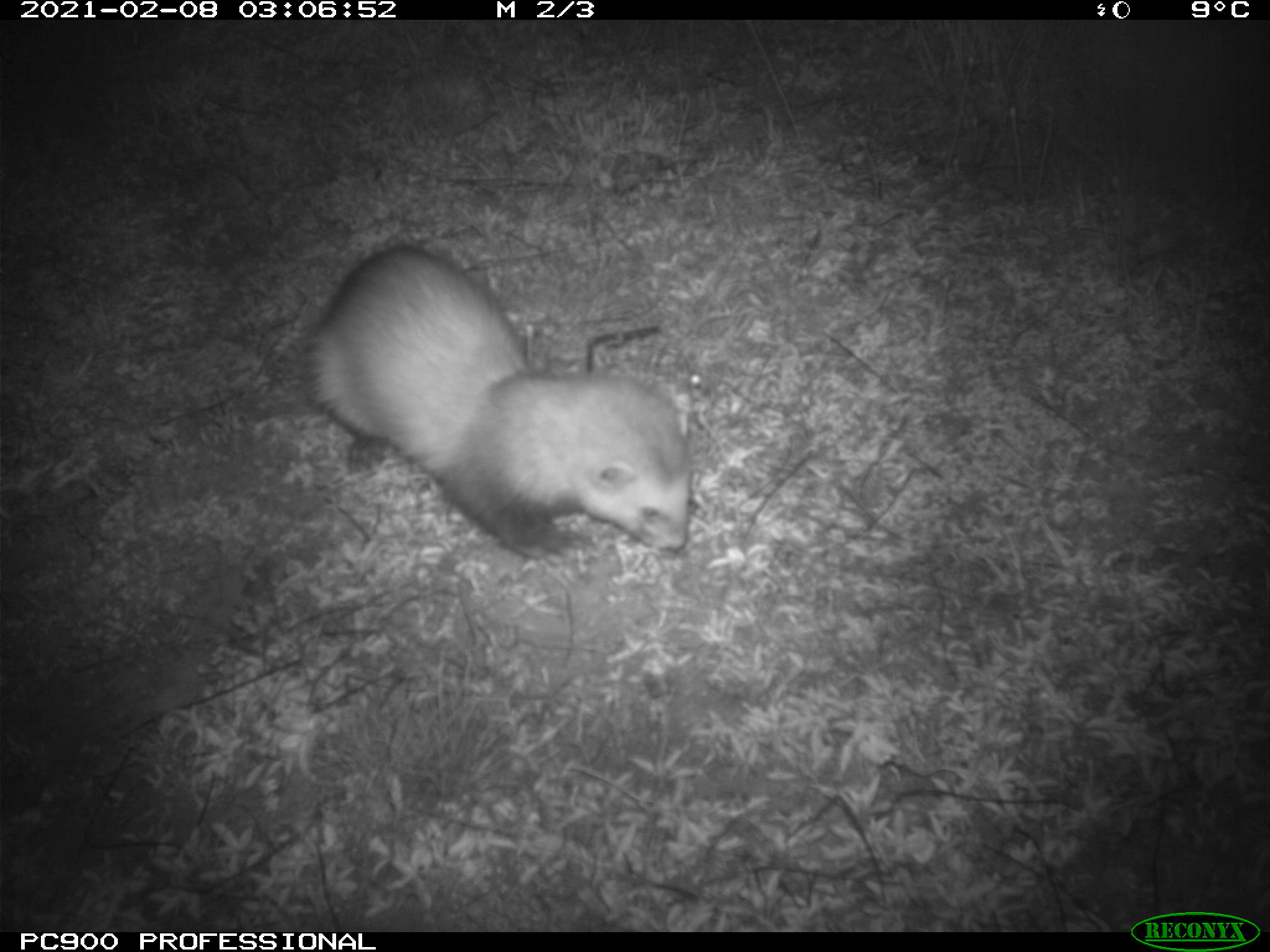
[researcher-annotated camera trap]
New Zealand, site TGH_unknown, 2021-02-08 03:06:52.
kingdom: Animalia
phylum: Chordata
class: Mammalia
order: Carnivora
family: Mustelidae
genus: Mustela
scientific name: Mustela furo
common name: ferret